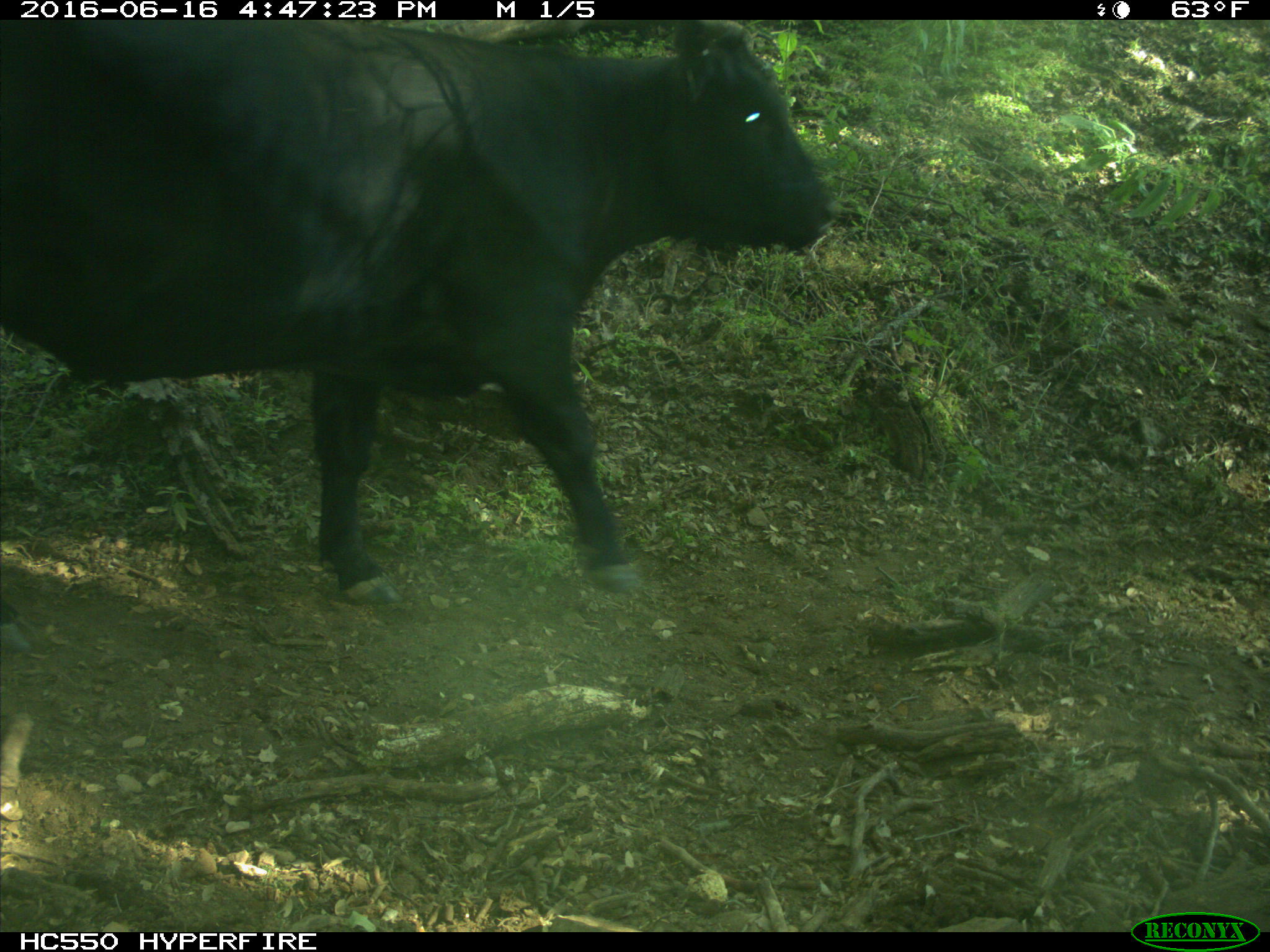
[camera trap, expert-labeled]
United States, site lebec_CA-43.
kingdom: Animalia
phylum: Chordata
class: Mammalia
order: Artiodactyla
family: Bovidae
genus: Bos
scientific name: Bos taurus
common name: domestic cow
Bos taurus (domestic cow).